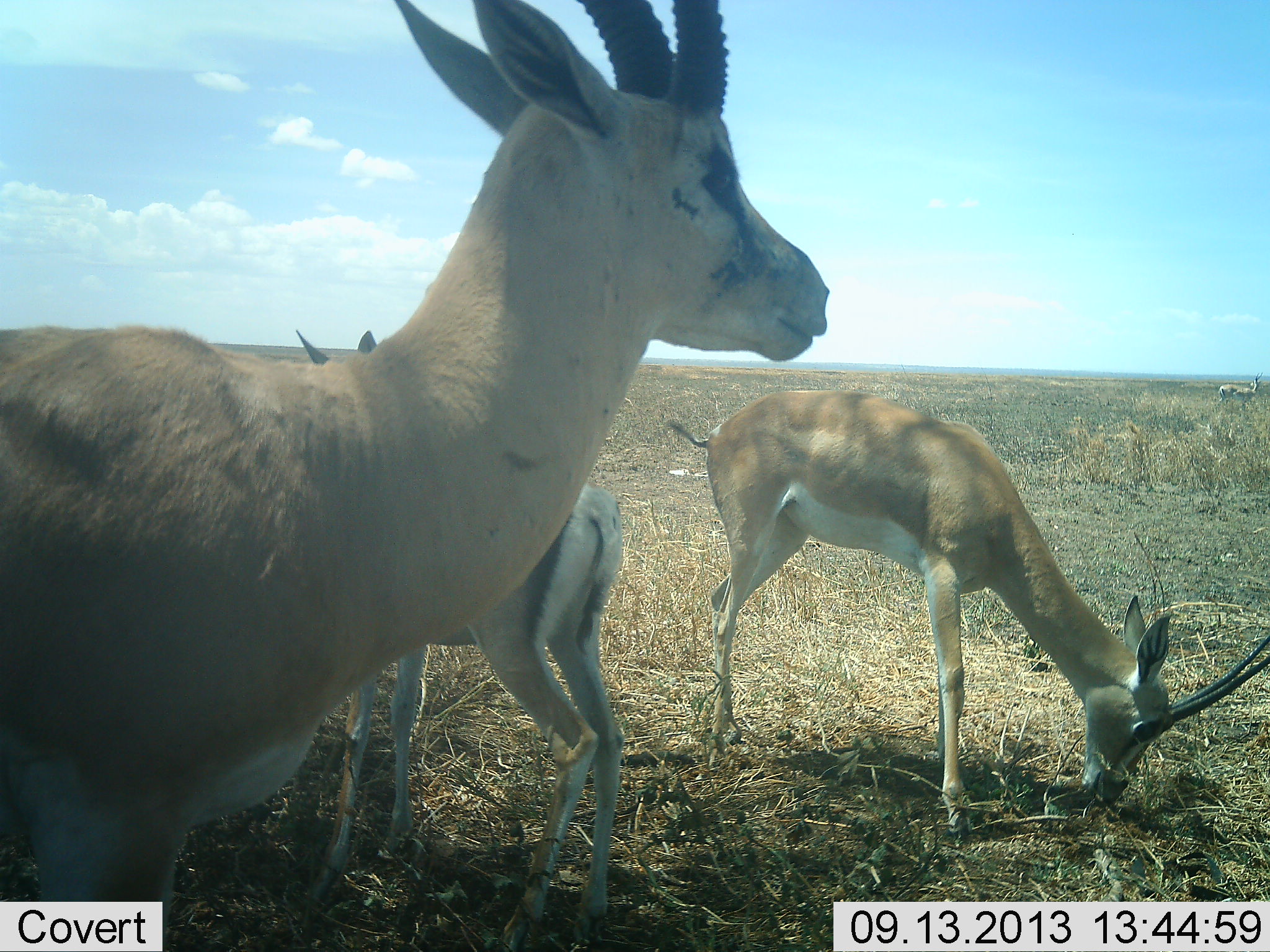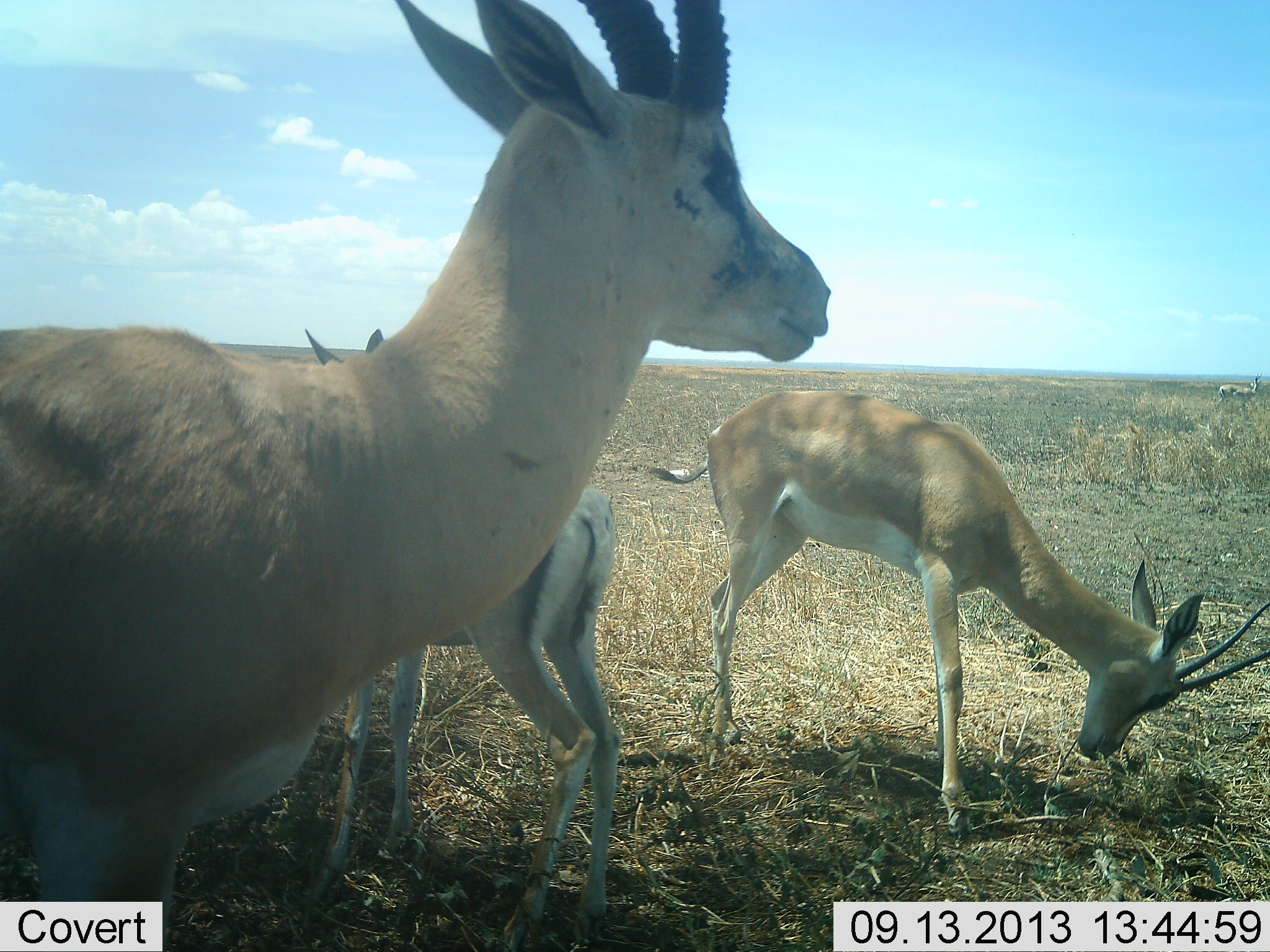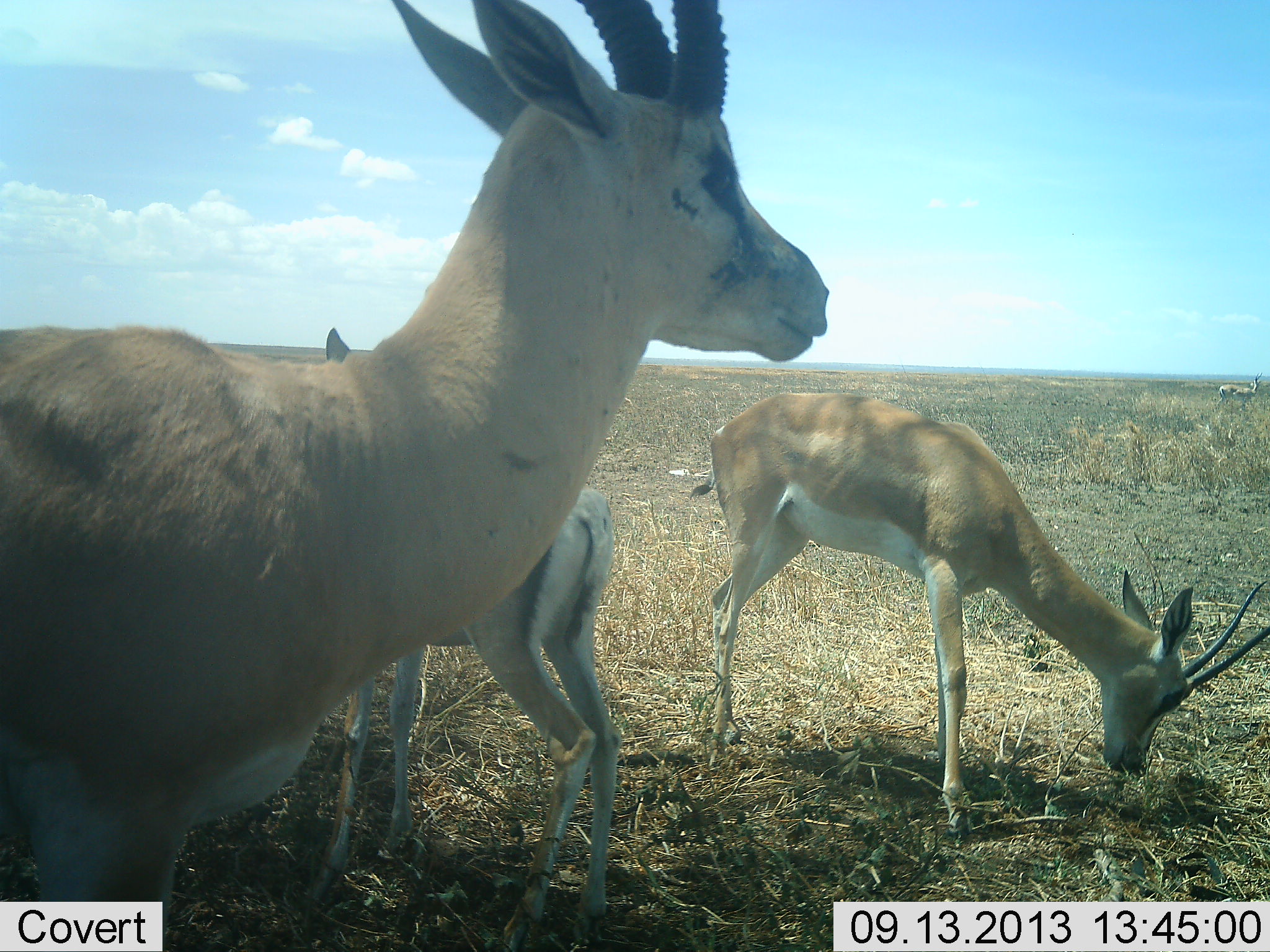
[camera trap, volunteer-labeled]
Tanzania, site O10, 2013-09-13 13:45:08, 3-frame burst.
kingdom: Animalia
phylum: Chordata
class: Mammalia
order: Artiodactyla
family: Bovidae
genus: Nanger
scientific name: Nanger granti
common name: grant's gazelle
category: gazellegrants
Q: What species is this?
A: Gazellegrants (grant's gazelle) (Nanger granti).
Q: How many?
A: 3.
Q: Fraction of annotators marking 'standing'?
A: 86%.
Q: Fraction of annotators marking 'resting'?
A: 0%.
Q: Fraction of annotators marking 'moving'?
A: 0%.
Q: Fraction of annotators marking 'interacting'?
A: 0%.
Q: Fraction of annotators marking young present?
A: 24%.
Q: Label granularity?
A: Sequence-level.